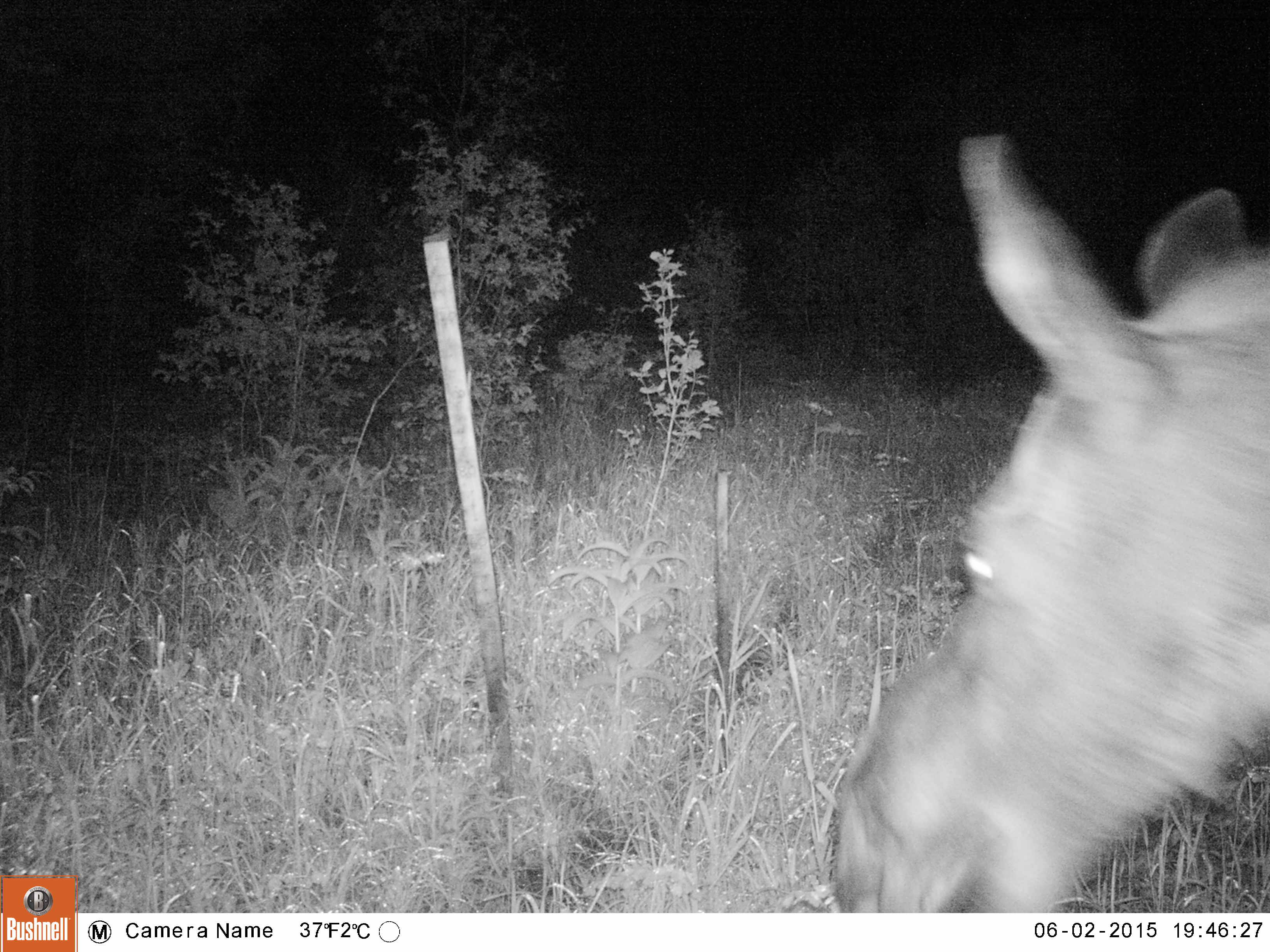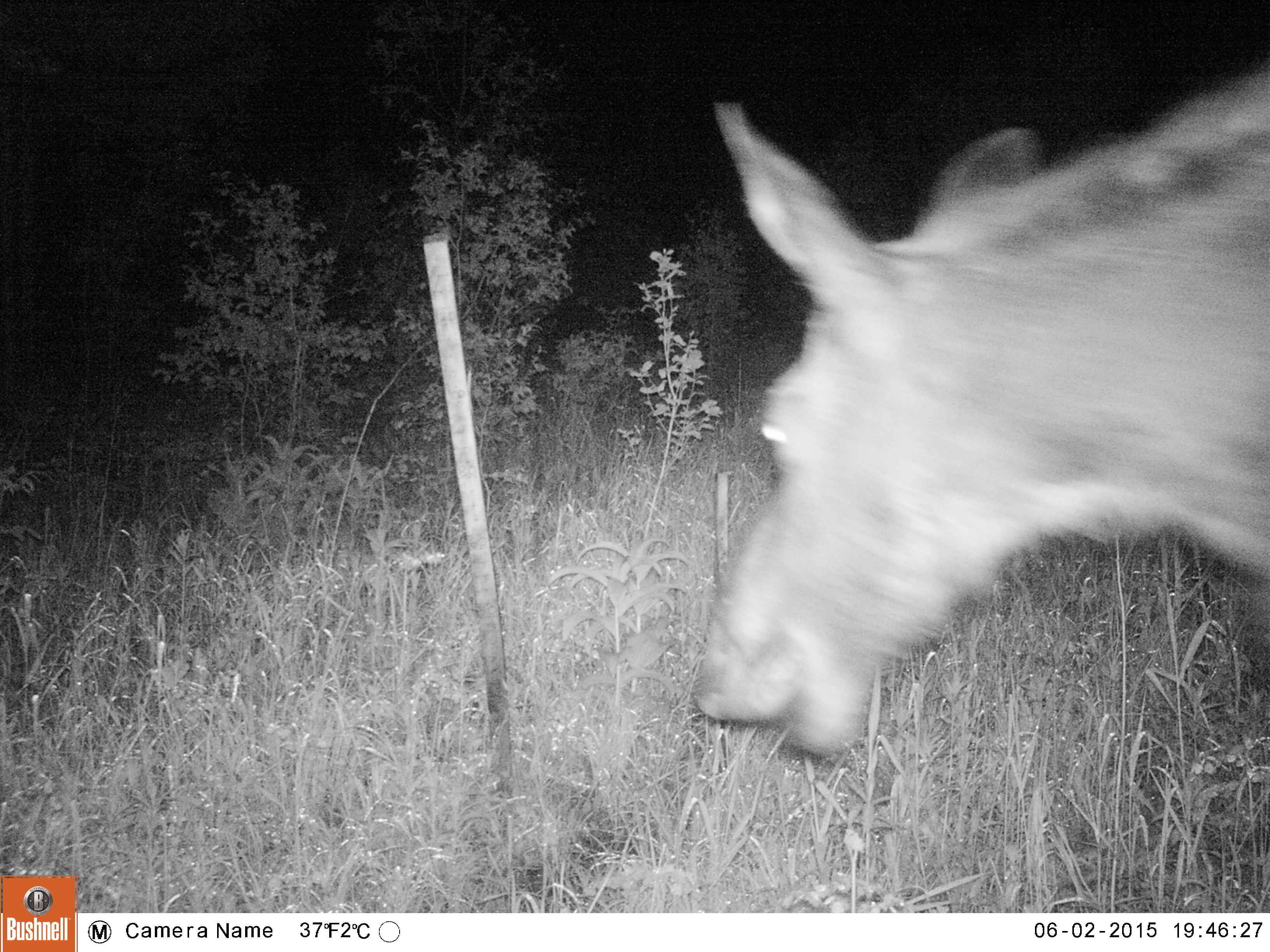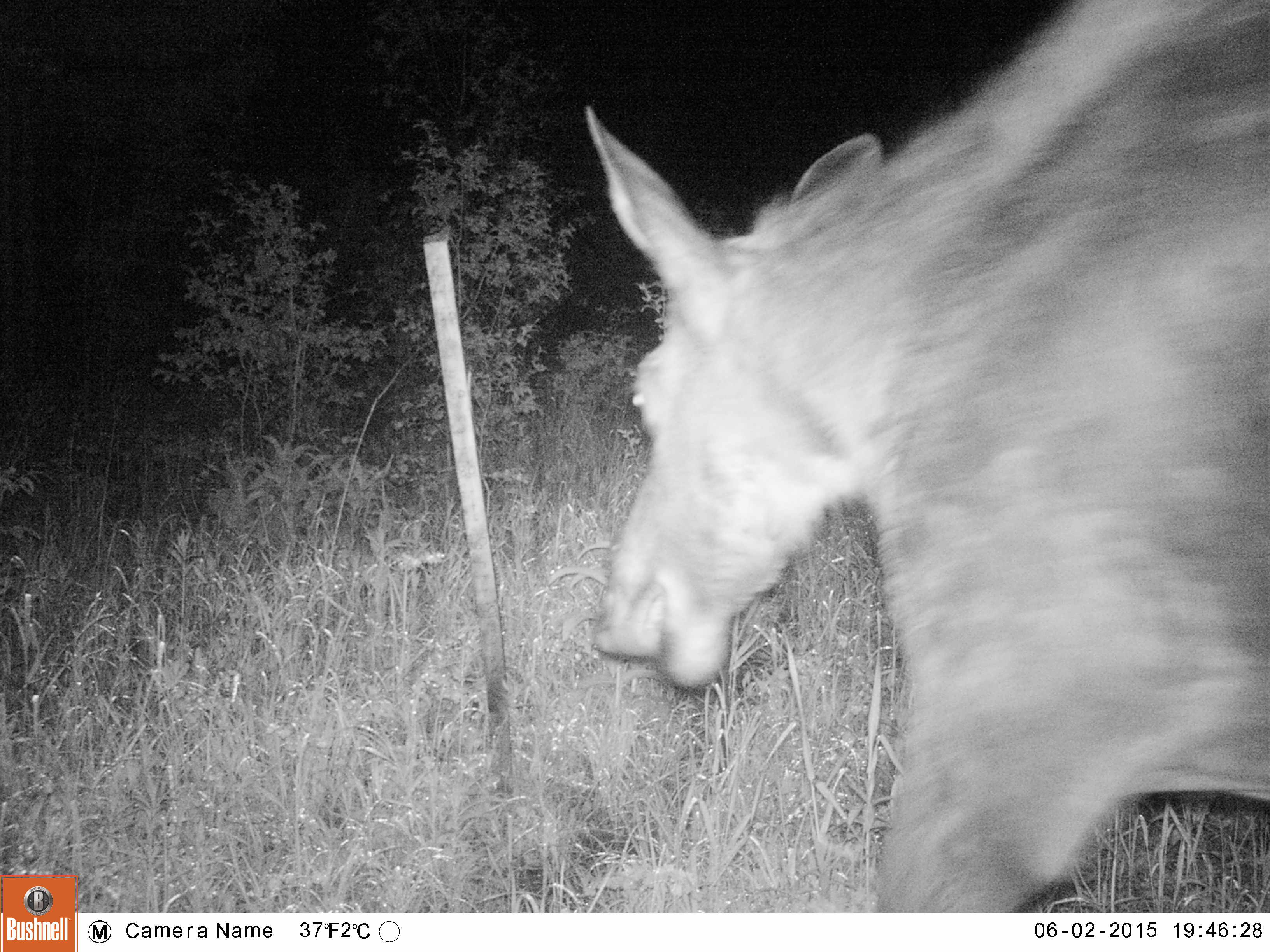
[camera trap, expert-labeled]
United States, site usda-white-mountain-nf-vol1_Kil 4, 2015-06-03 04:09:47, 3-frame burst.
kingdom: Animalia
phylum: Chordata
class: Mammalia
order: Artiodactyla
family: Cervidae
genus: Alces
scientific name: Alces alces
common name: moose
Moose (Alces alces).